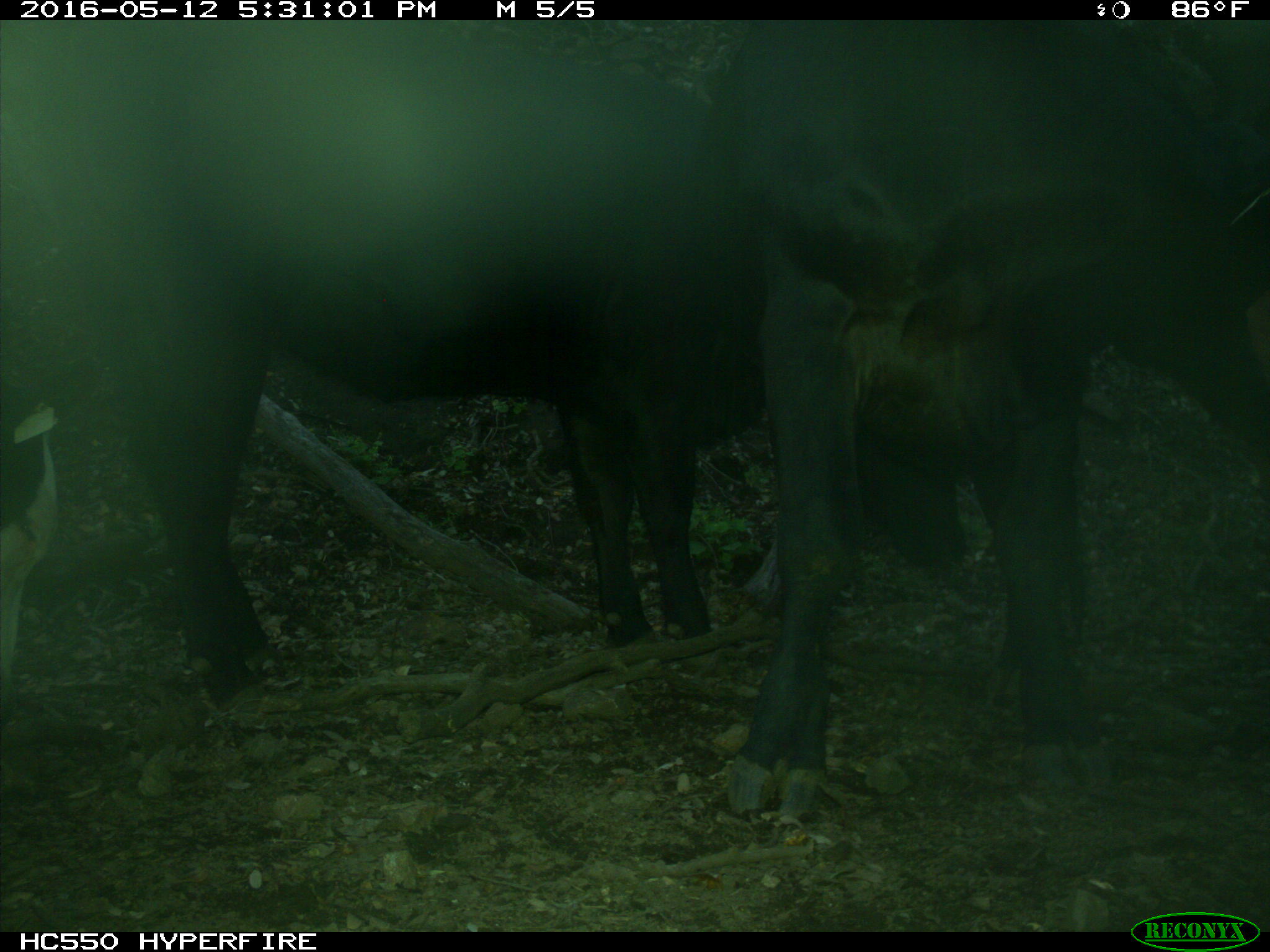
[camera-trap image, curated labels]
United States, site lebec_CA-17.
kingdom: Animalia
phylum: Chordata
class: Mammalia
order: Artiodactyla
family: Bovidae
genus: Bos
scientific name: Bos taurus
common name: domestic cow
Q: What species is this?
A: Bos taurus (domestic cow).